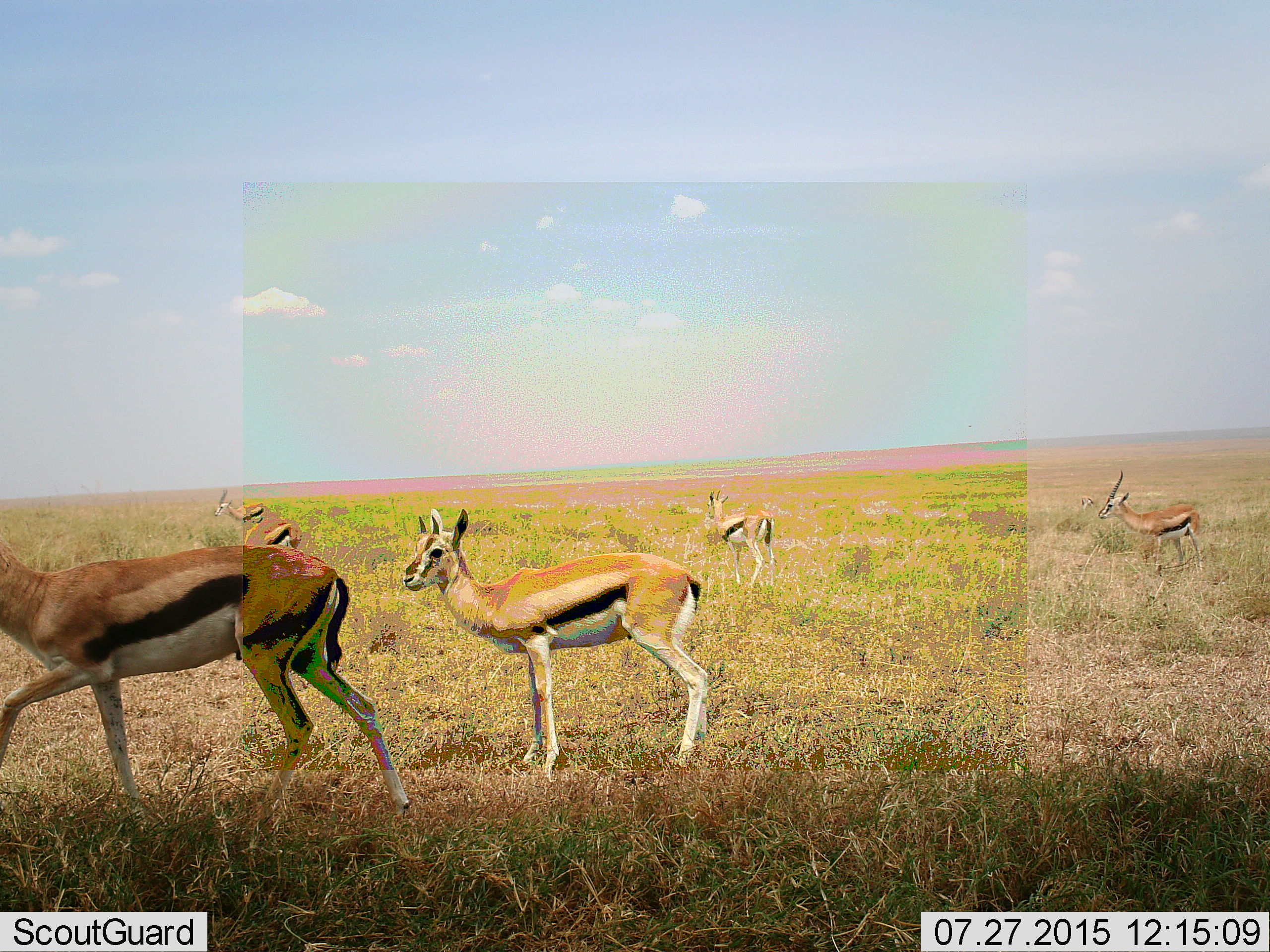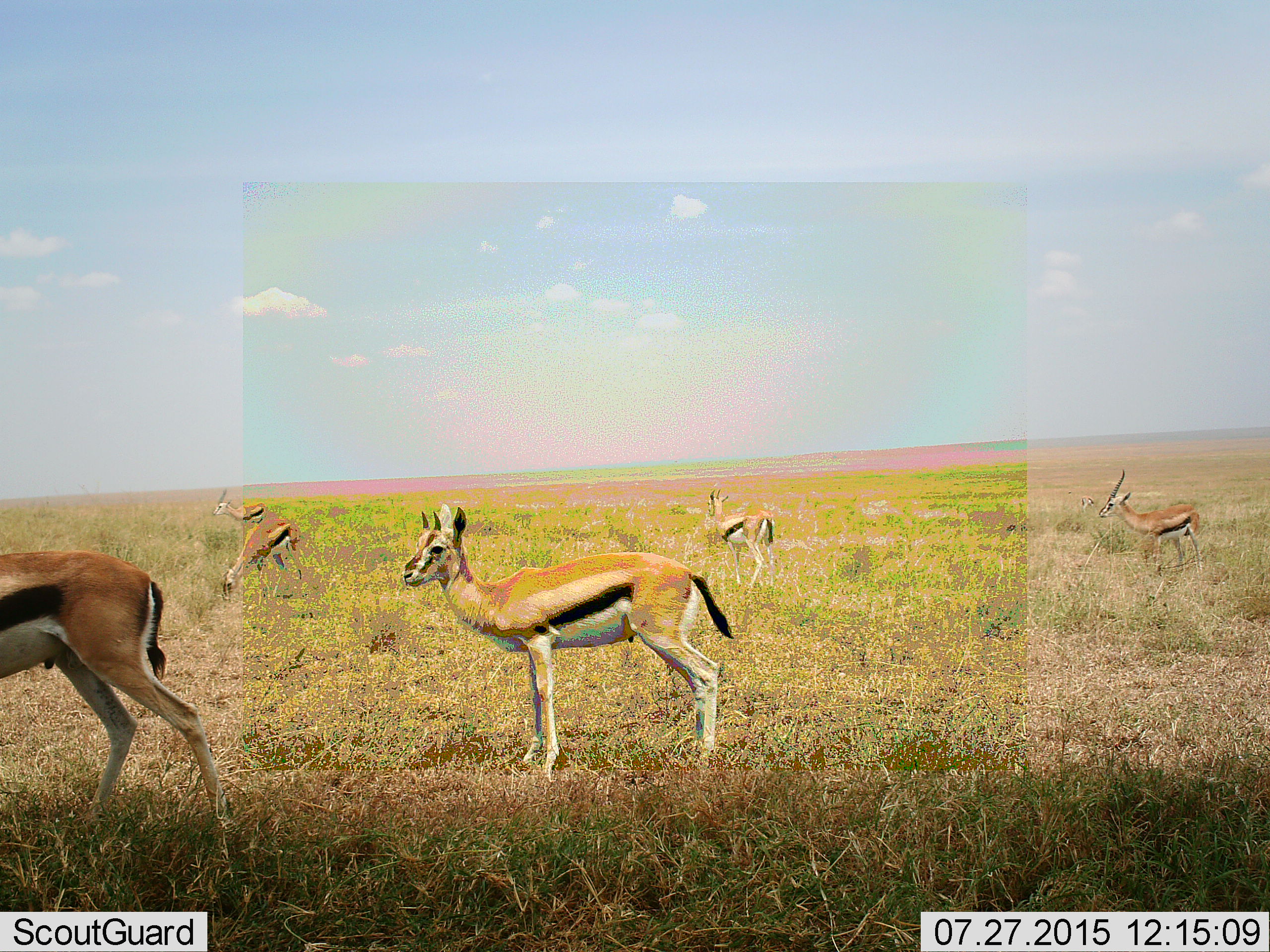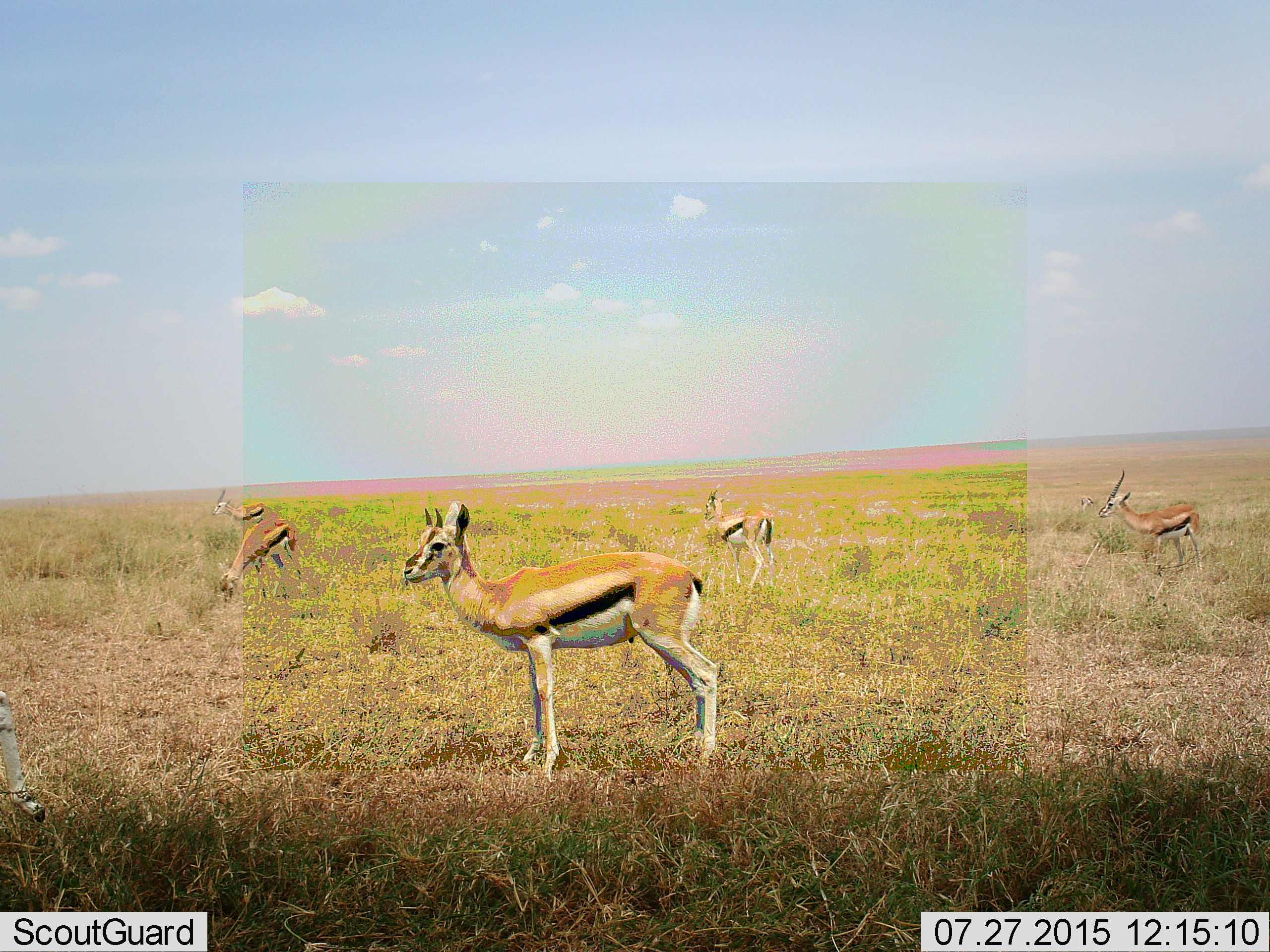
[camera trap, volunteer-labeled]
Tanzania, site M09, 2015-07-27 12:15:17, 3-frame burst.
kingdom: Animalia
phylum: Chordata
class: Mammalia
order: Artiodactyla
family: Bovidae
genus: Eudorcas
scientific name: Eudorcas thomsonii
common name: thomson's gazelle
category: gazellethomsons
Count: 7.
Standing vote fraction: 100%.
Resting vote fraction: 0%.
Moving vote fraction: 89%.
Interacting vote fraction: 0%.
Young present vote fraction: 11%.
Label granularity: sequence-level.